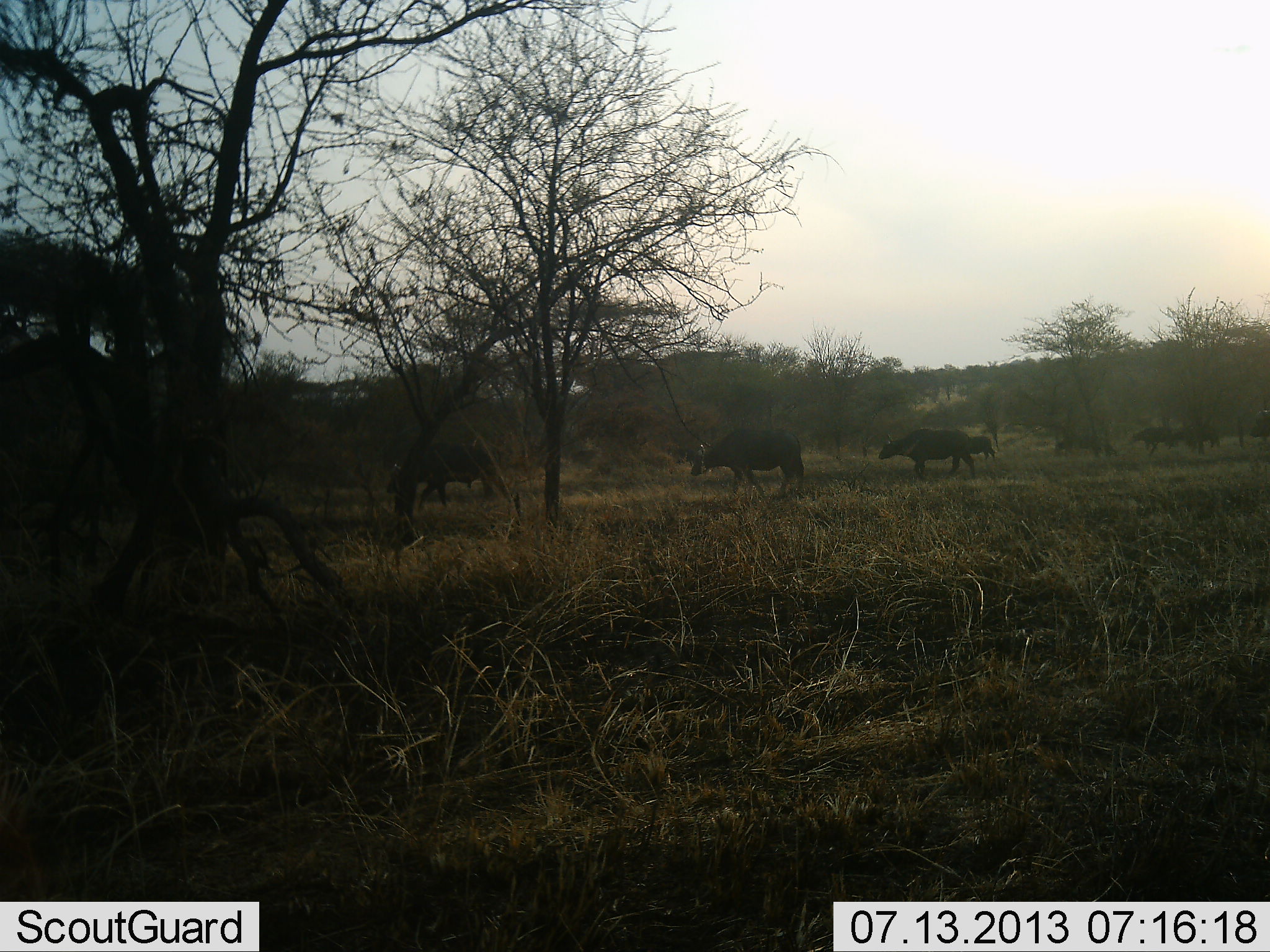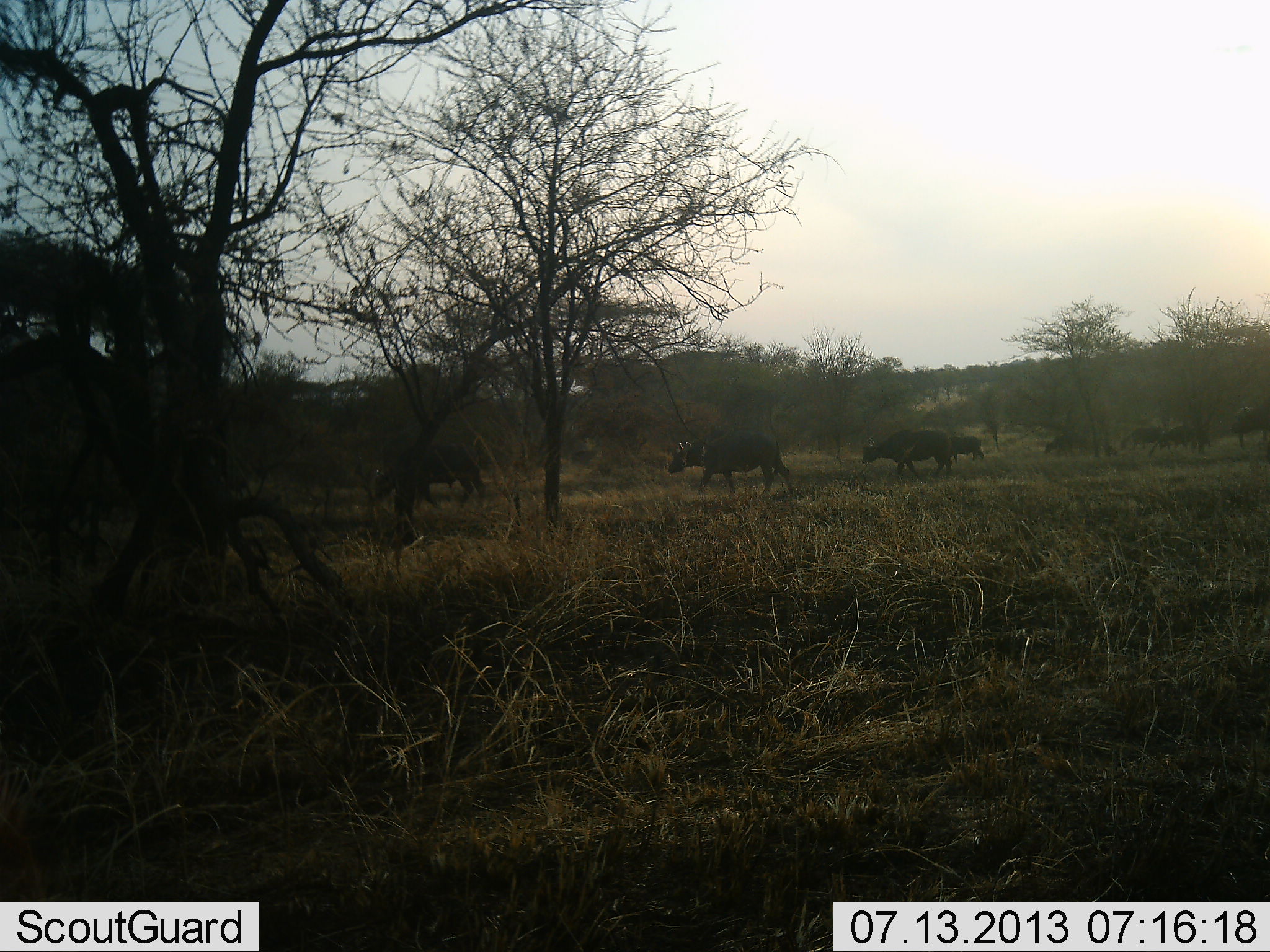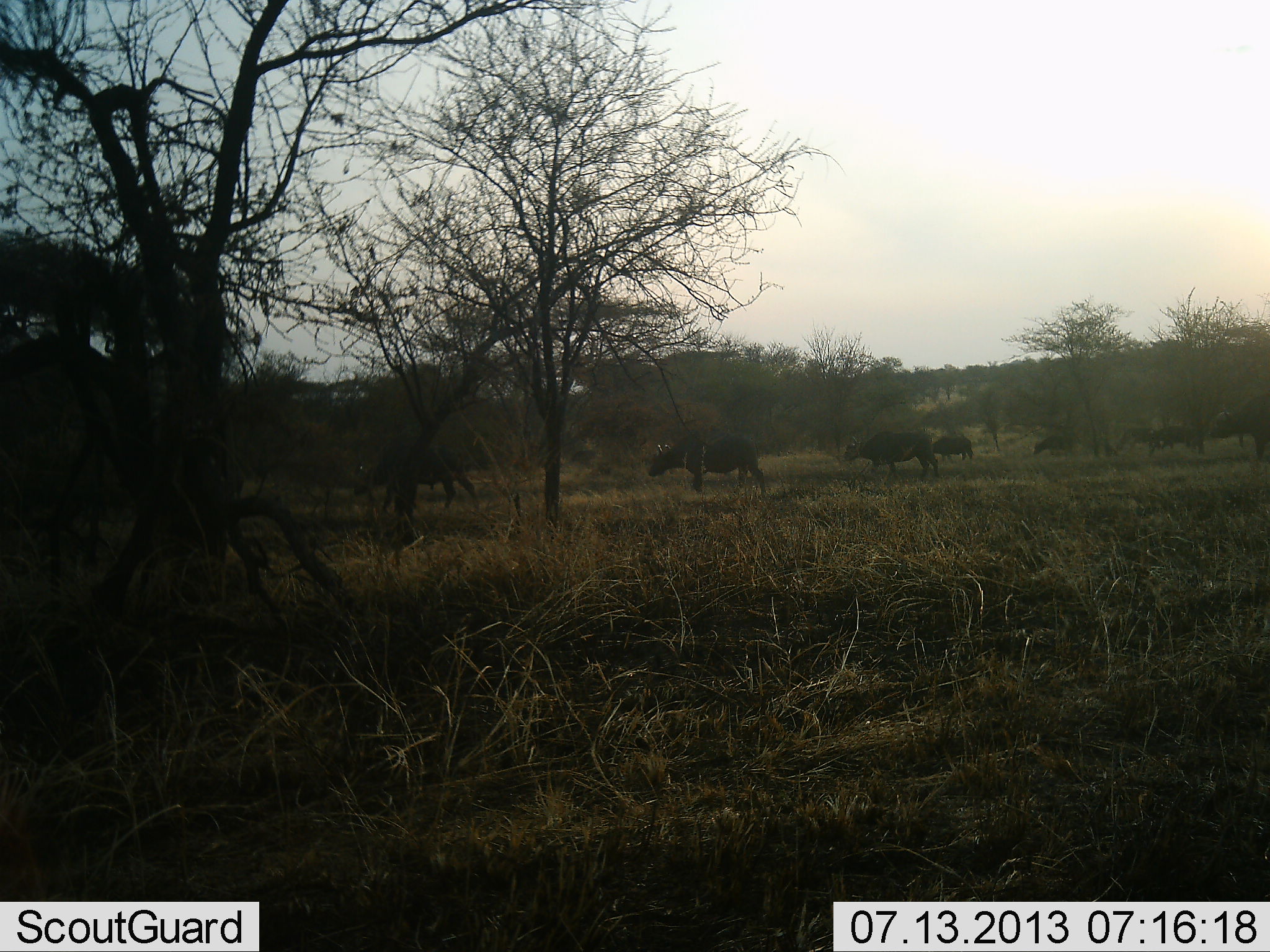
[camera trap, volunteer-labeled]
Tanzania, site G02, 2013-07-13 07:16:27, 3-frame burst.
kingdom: Animalia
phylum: Chordata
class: Mammalia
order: Artiodactyla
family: Bovidae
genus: Syncerus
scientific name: Syncerus caffer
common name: cape buffalo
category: buffalo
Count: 9.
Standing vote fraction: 20%.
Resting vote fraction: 0%.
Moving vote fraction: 100%.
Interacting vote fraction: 0%.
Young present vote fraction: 0%.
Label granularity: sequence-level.